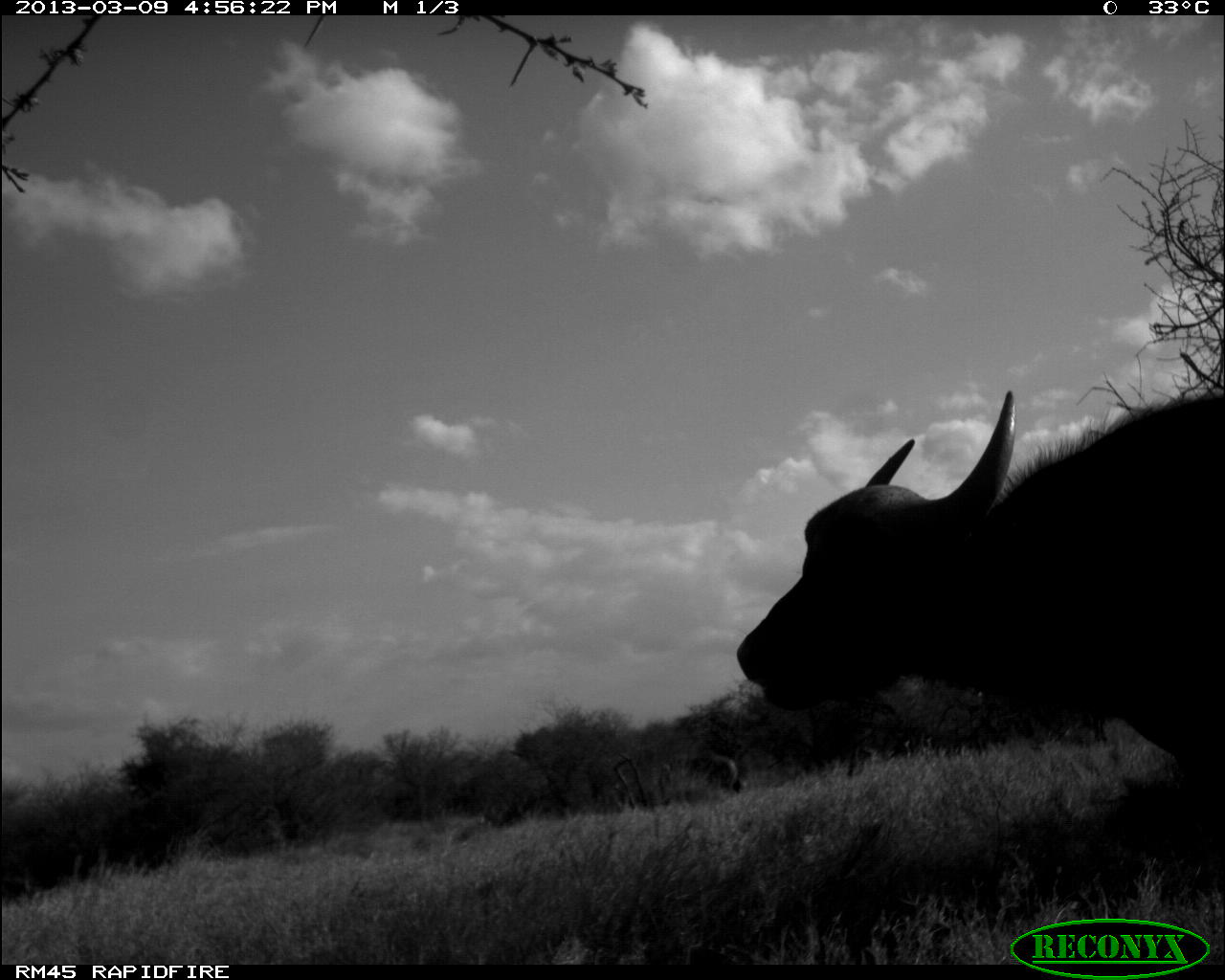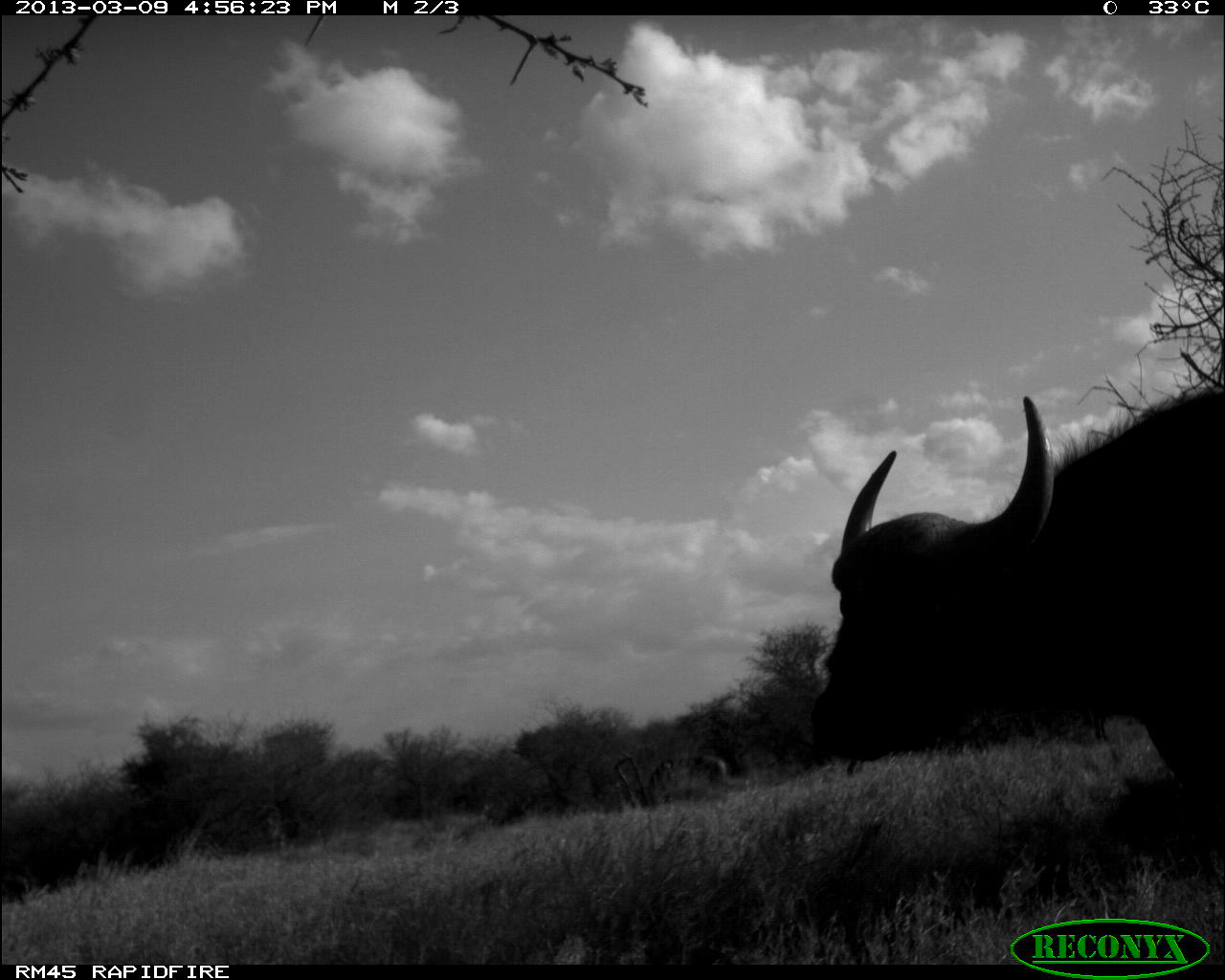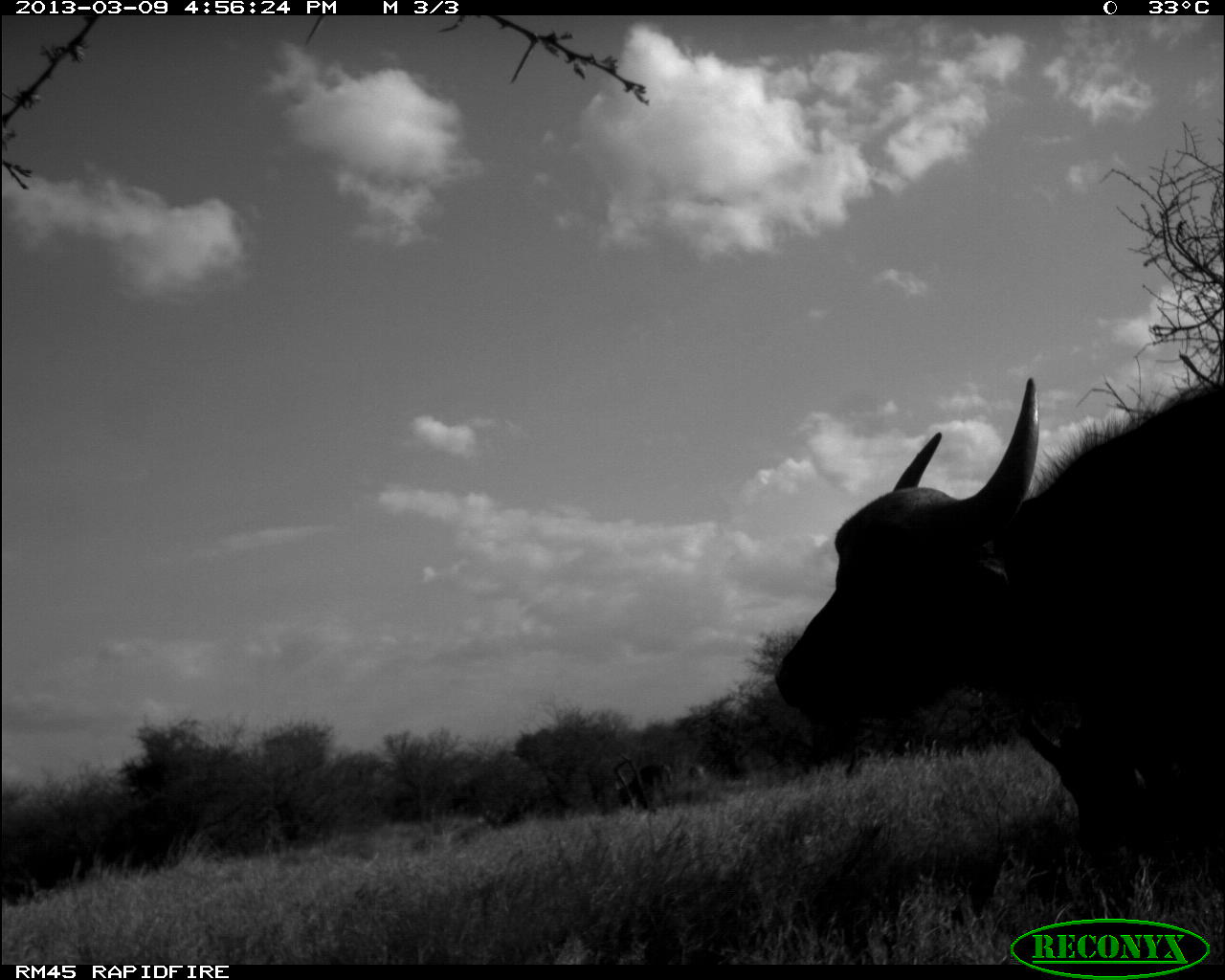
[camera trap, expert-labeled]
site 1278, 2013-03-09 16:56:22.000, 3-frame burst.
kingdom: Animalia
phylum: Chordata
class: Mammalia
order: Artiodactyla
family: Bovidae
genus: Syncerus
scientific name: Syncerus caffer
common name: african buffalo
Syncerus caffer (african buffalo), count 2.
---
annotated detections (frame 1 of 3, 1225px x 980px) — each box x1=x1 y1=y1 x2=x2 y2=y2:
syncerus caffer: x1=732 y1=383 x2=1225 y2=841; x1=686 y1=752 x2=738 y2=789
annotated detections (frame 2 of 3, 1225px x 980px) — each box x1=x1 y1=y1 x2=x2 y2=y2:
syncerus caffer: x1=800 y1=382 x2=1225 y2=817; x1=649 y1=753 x2=726 y2=796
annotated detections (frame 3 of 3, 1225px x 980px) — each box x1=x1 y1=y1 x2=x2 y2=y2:
syncerus caffer: x1=768 y1=373 x2=1225 y2=875; x1=612 y1=761 x2=680 y2=809